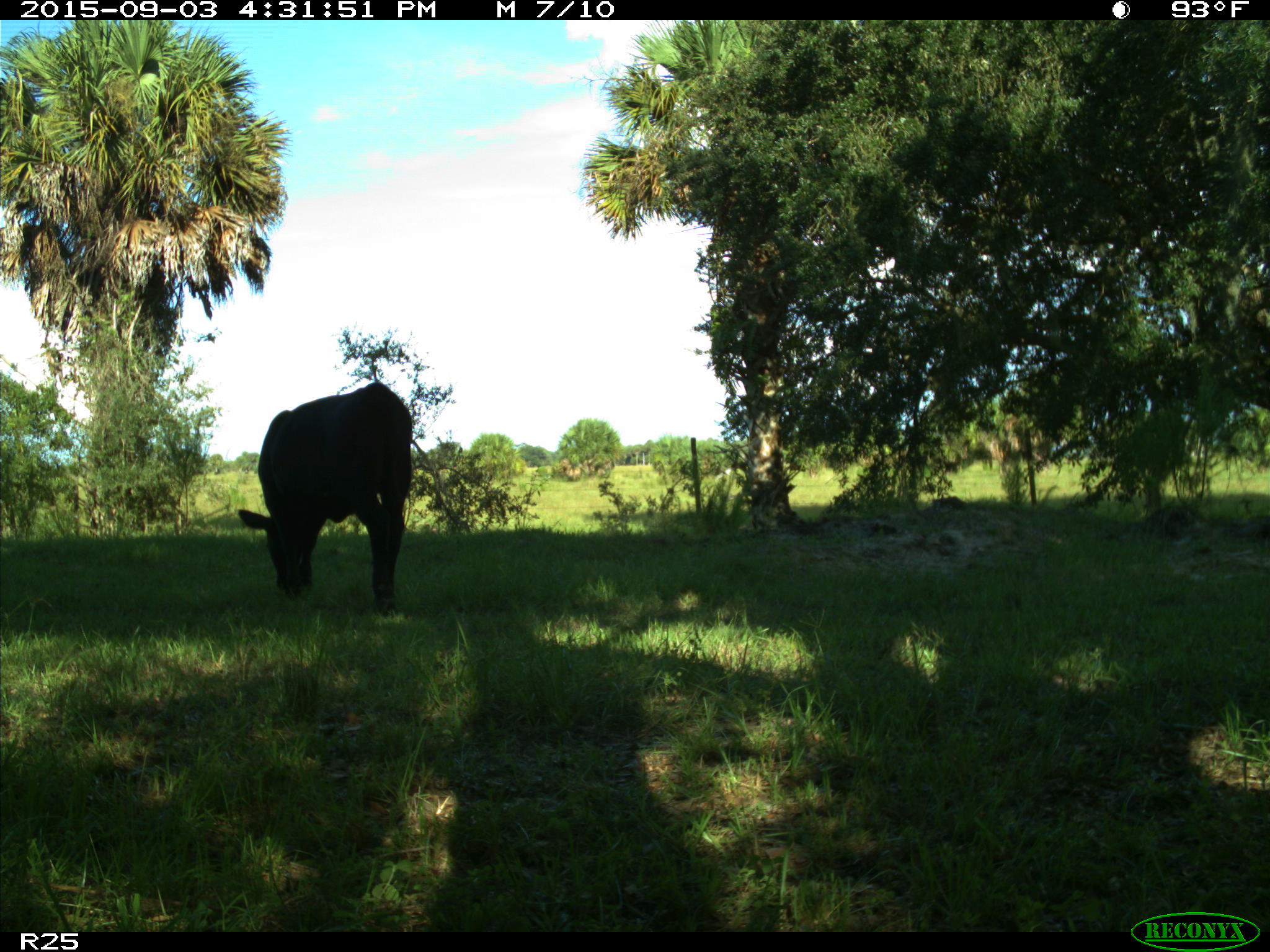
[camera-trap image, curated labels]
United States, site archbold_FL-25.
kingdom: Animalia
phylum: Chordata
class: Mammalia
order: Artiodactyla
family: Bovidae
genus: Bos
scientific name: Bos taurus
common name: domestic cow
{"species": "Bos taurus (domestic cow)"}